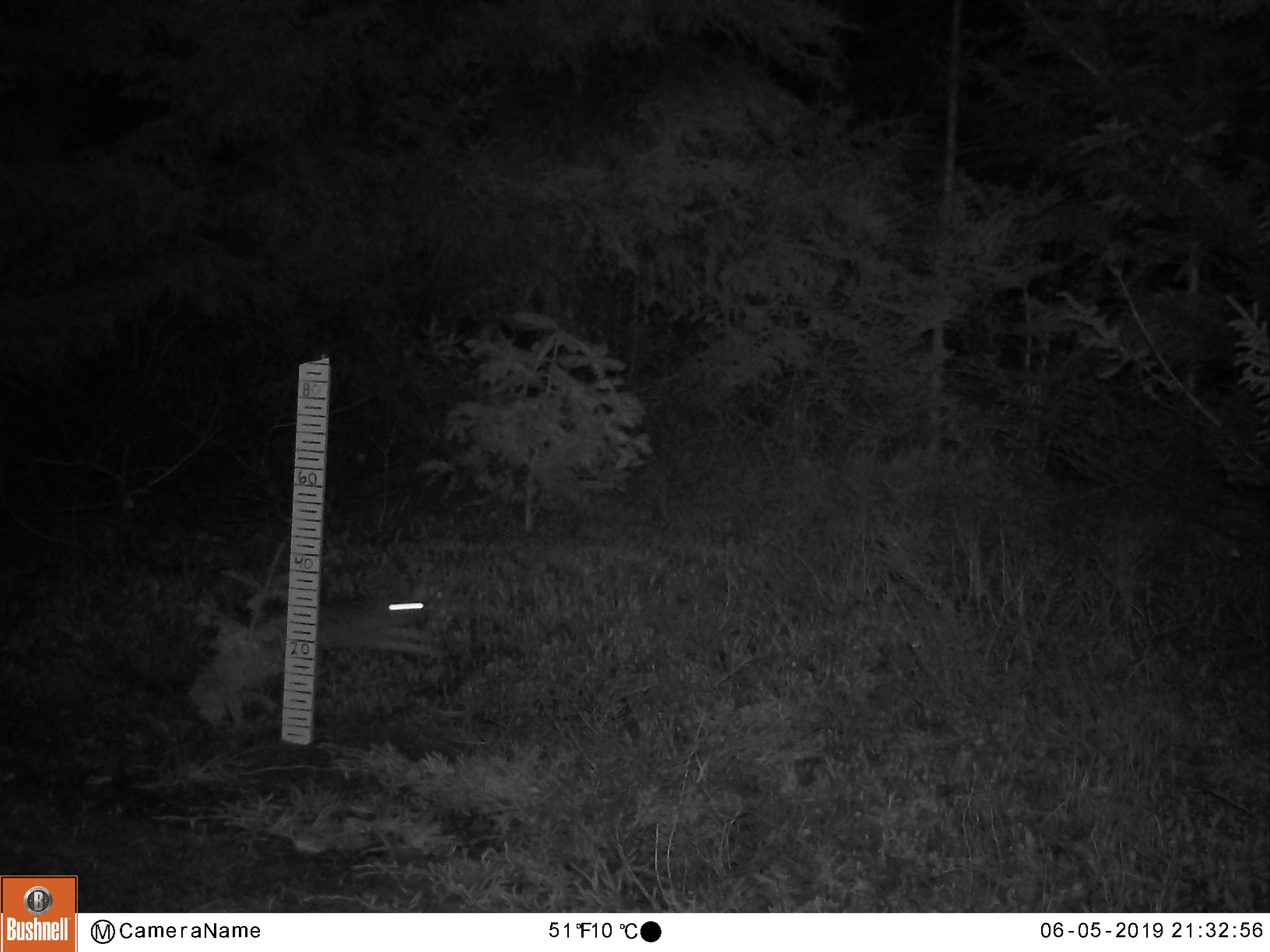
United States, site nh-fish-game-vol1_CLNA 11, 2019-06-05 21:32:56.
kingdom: Animalia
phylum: Chordata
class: Mammalia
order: Lagomorpha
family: Leporidae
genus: Lepus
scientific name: Lepus americanus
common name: snowshoe hare